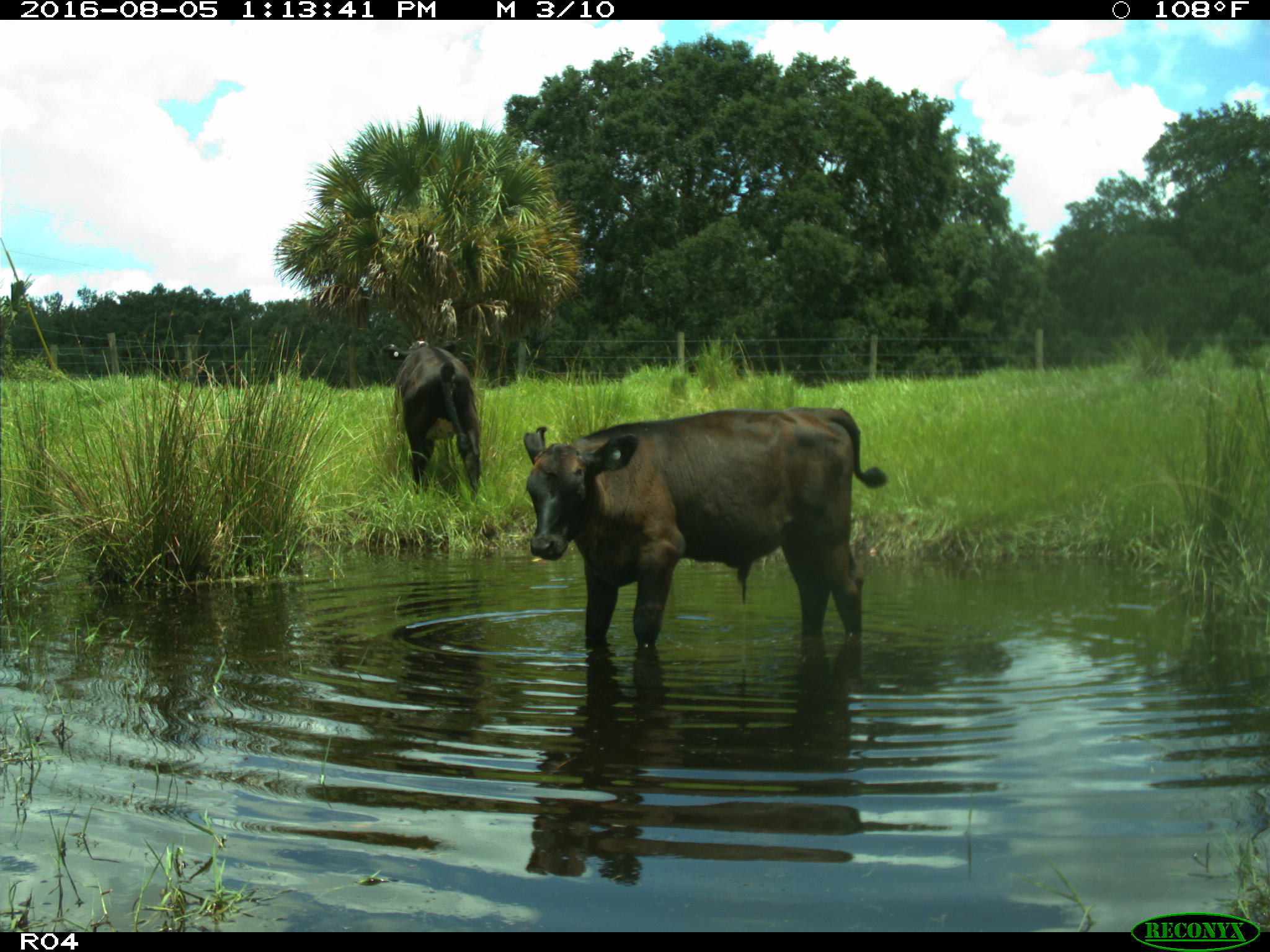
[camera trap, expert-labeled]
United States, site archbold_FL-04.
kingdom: Animalia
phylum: Chordata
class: Mammalia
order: Artiodactyla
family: Bovidae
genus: Bos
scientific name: Bos taurus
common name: domestic cow